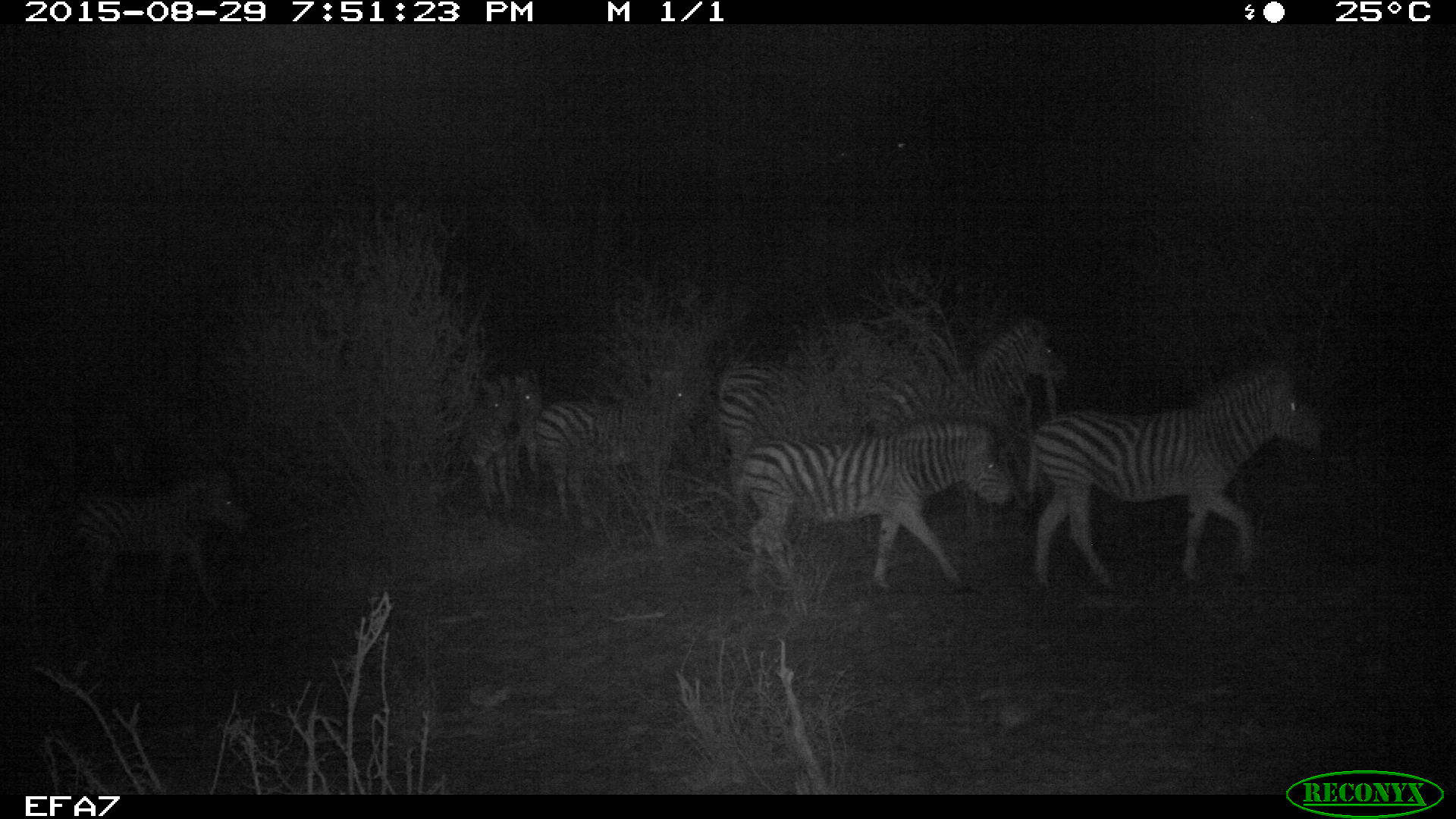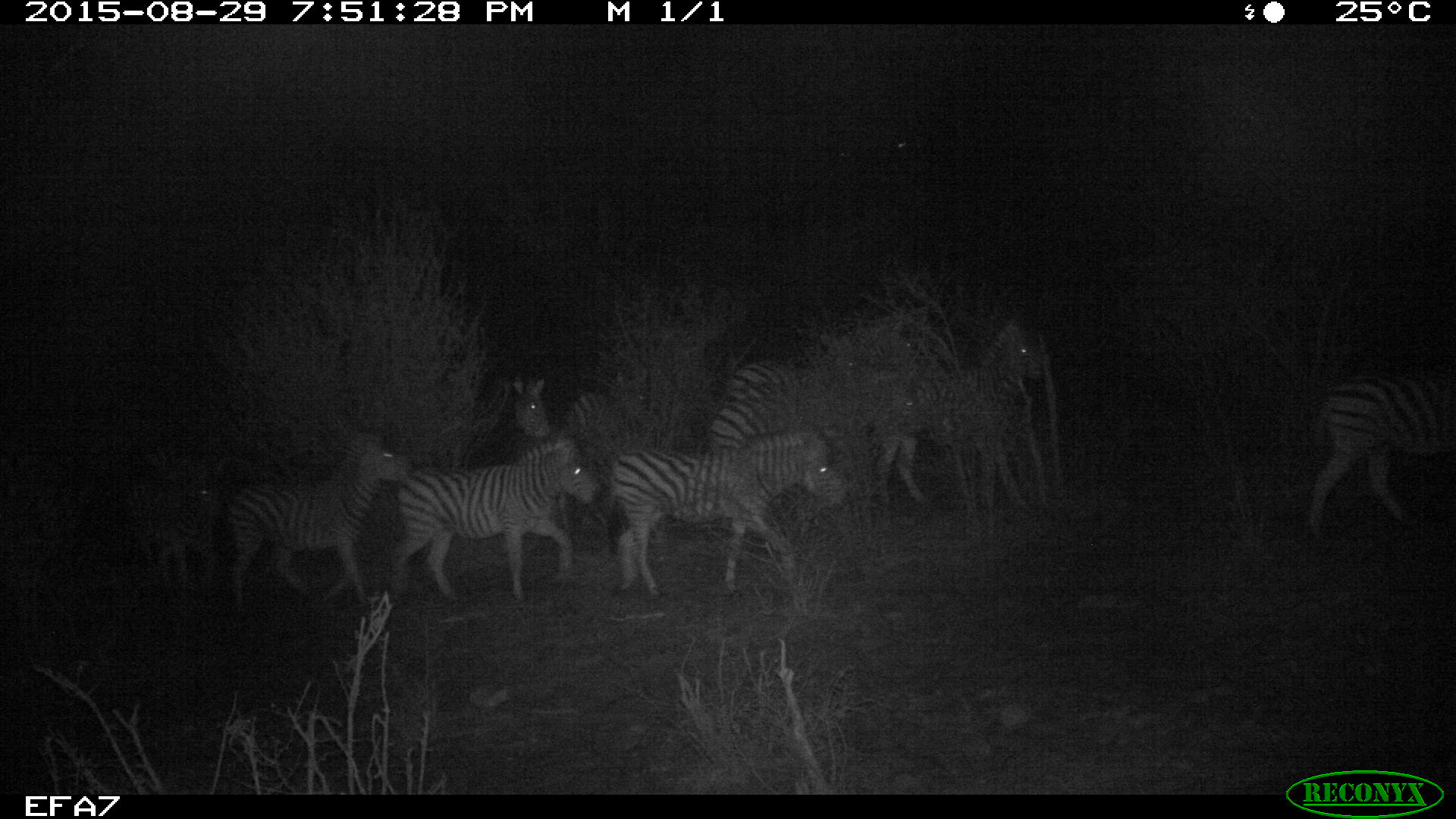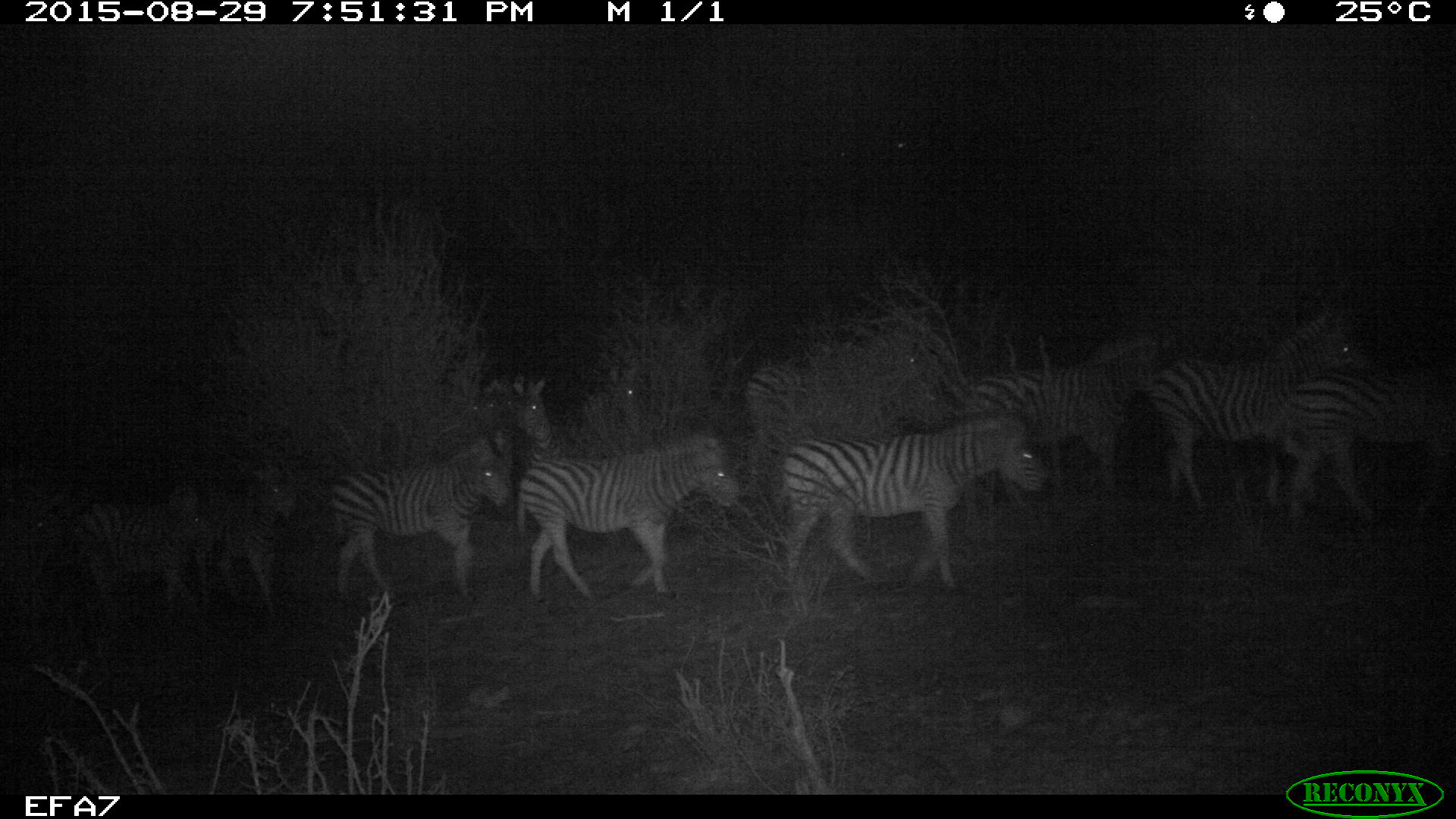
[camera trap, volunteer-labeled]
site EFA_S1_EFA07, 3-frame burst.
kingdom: Animalia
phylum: Chordata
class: Mammalia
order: Perissodactyla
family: Equidae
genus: Equus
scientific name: Equus quagga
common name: plains zebra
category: zebraplains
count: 11-50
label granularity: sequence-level